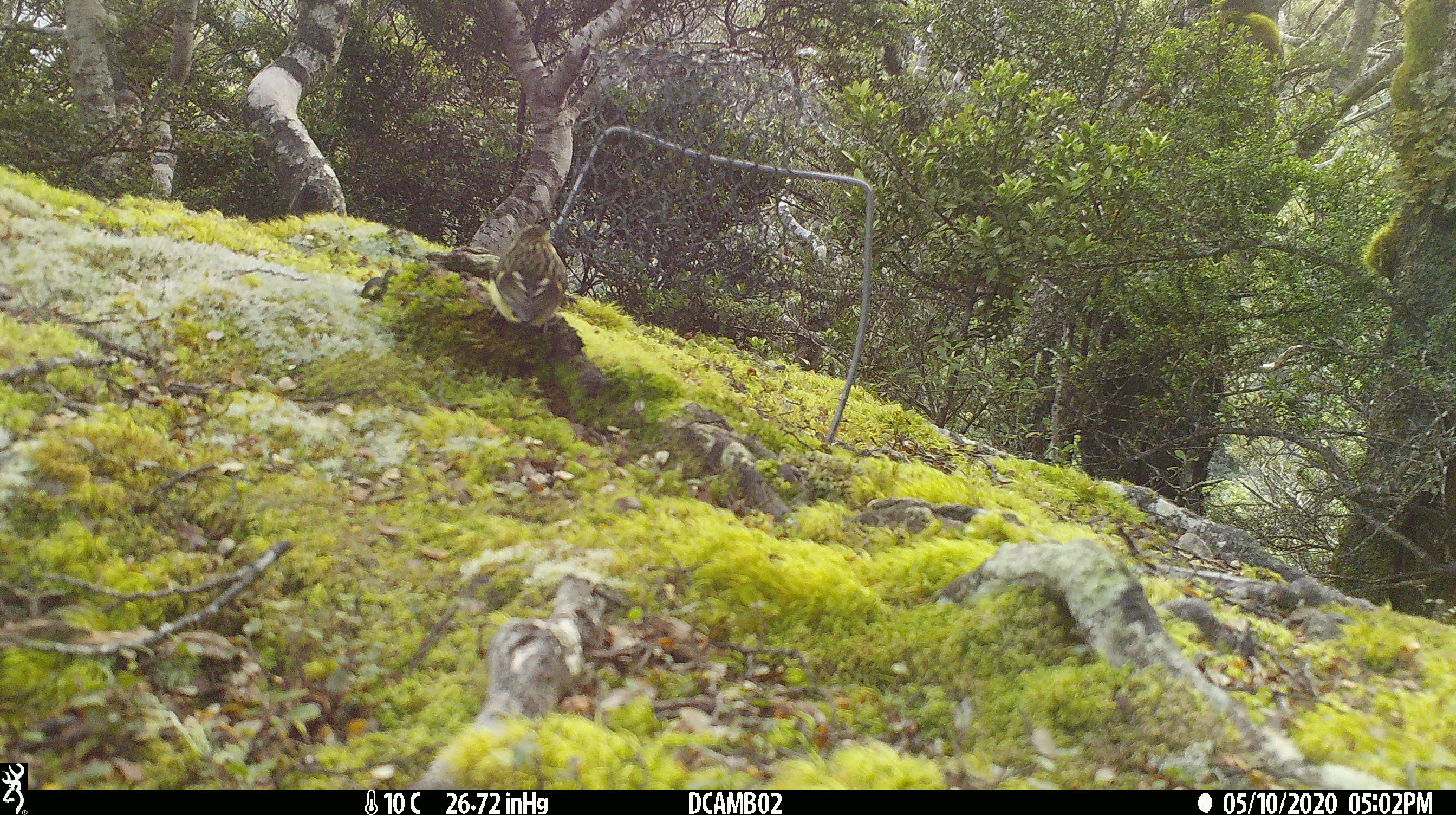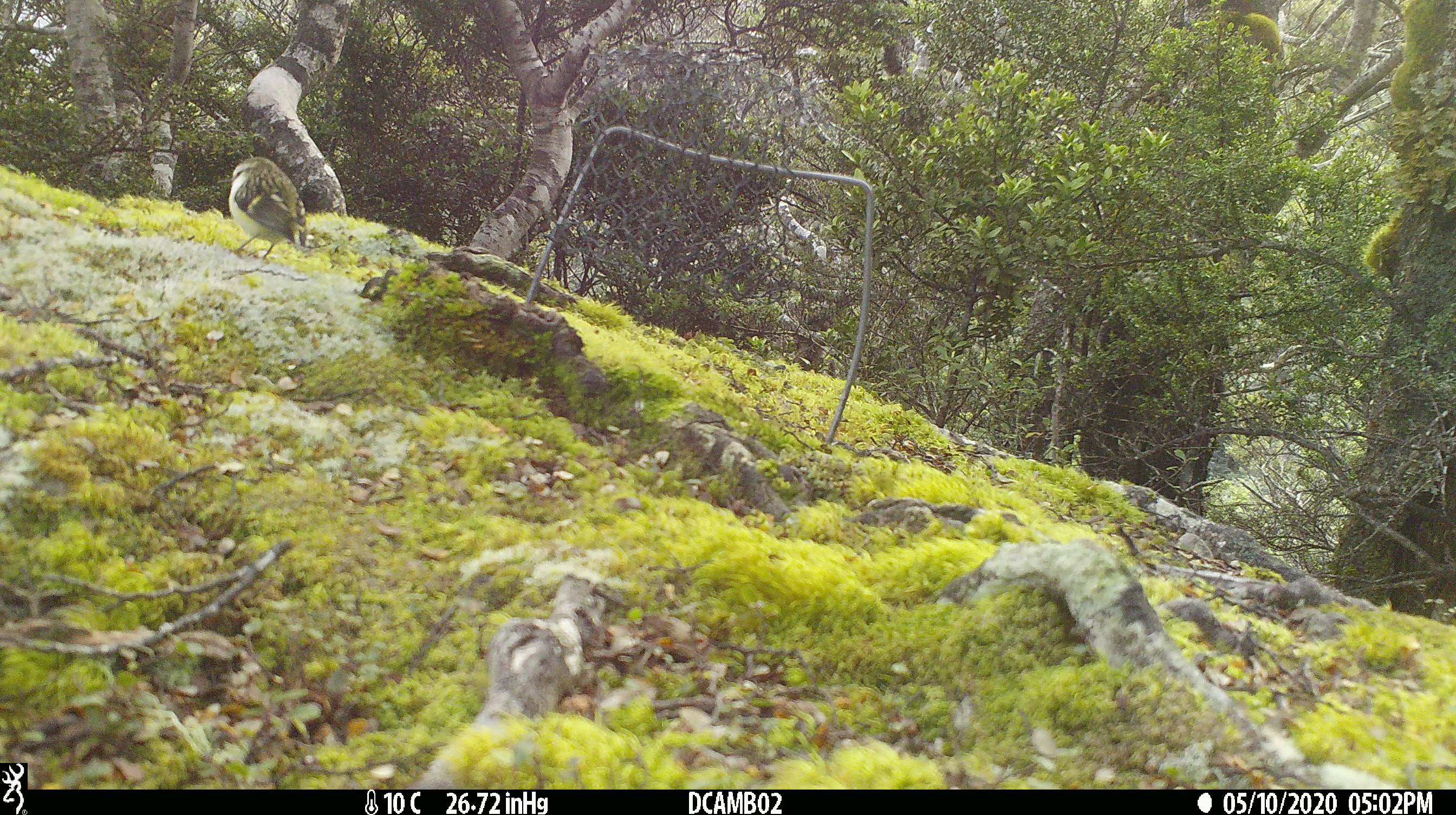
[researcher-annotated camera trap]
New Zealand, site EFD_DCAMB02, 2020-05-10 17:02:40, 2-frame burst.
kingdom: Animalia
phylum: Chordata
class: Aves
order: Passeriformes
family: Acanthisittidae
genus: Acanthisitta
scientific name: Acanthisitta chloris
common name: rifleman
Rifleman (Acanthisitta chloris).